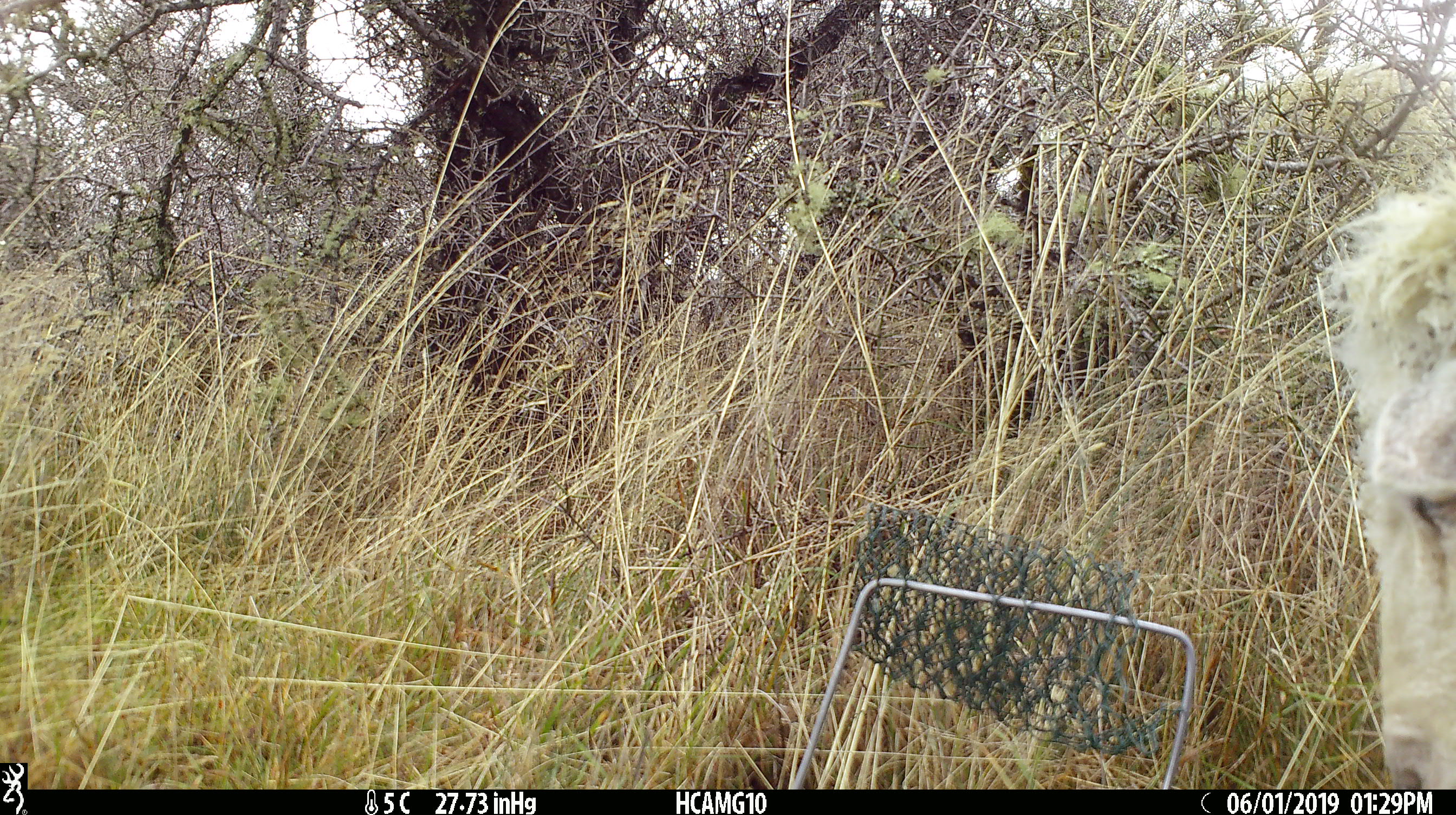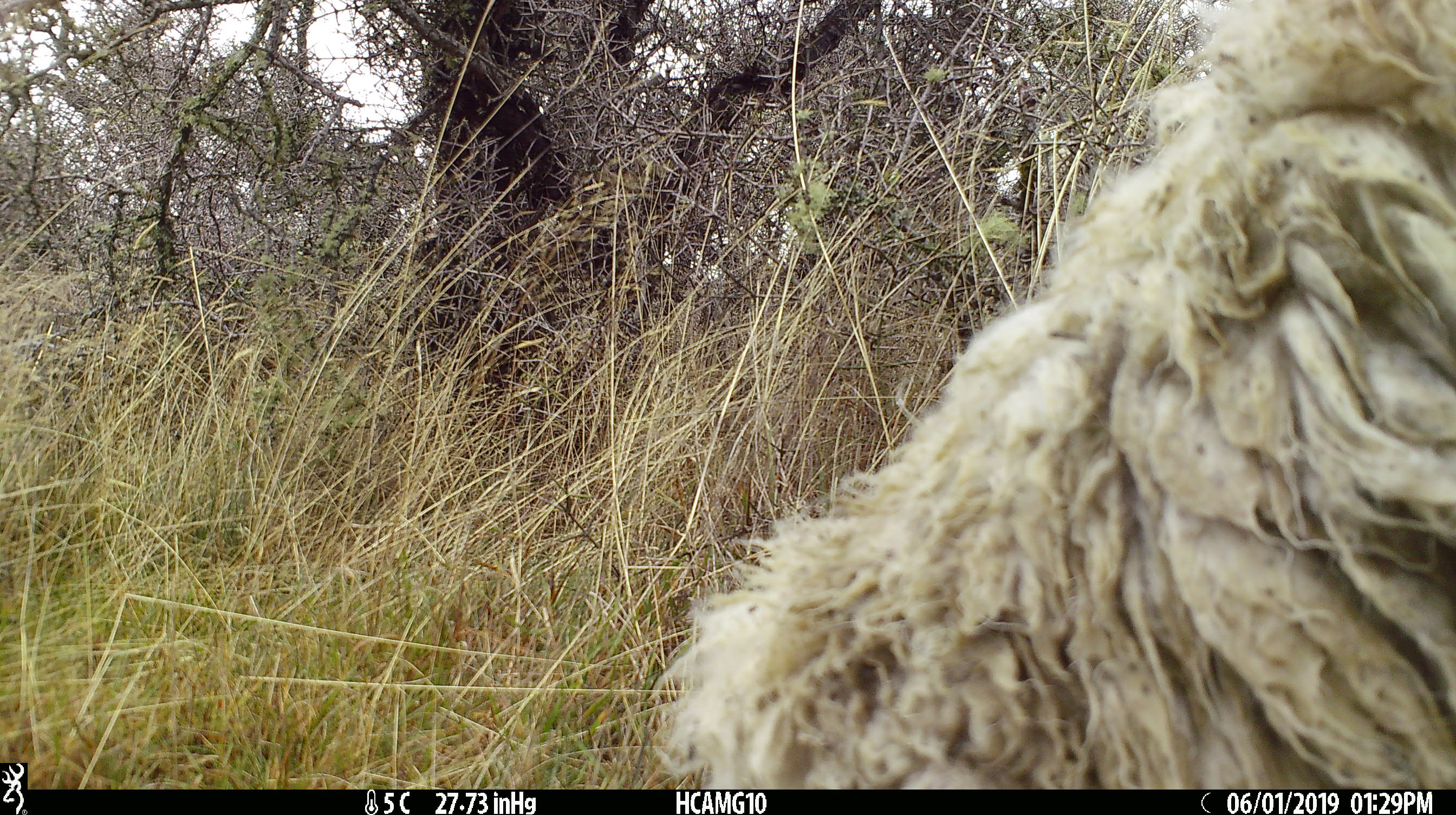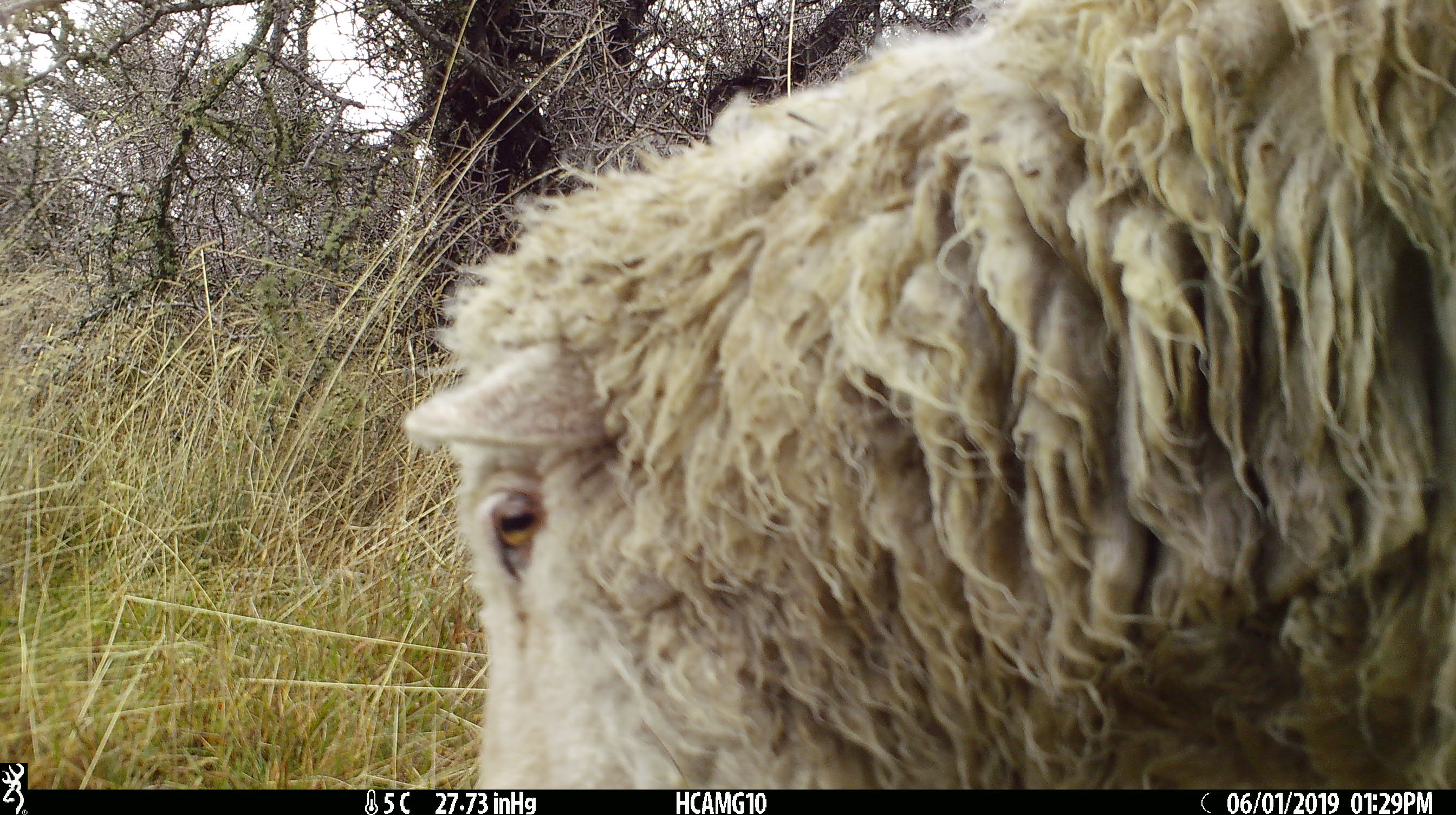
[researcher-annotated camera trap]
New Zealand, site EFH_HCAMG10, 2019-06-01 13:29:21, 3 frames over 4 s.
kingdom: Animalia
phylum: Chordata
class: Mammalia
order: Artiodactyla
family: Bovidae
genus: Ovis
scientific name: Ovis aries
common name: domestic sheep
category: sheep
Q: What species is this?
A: Sheep (domestic sheep) (Ovis aries).